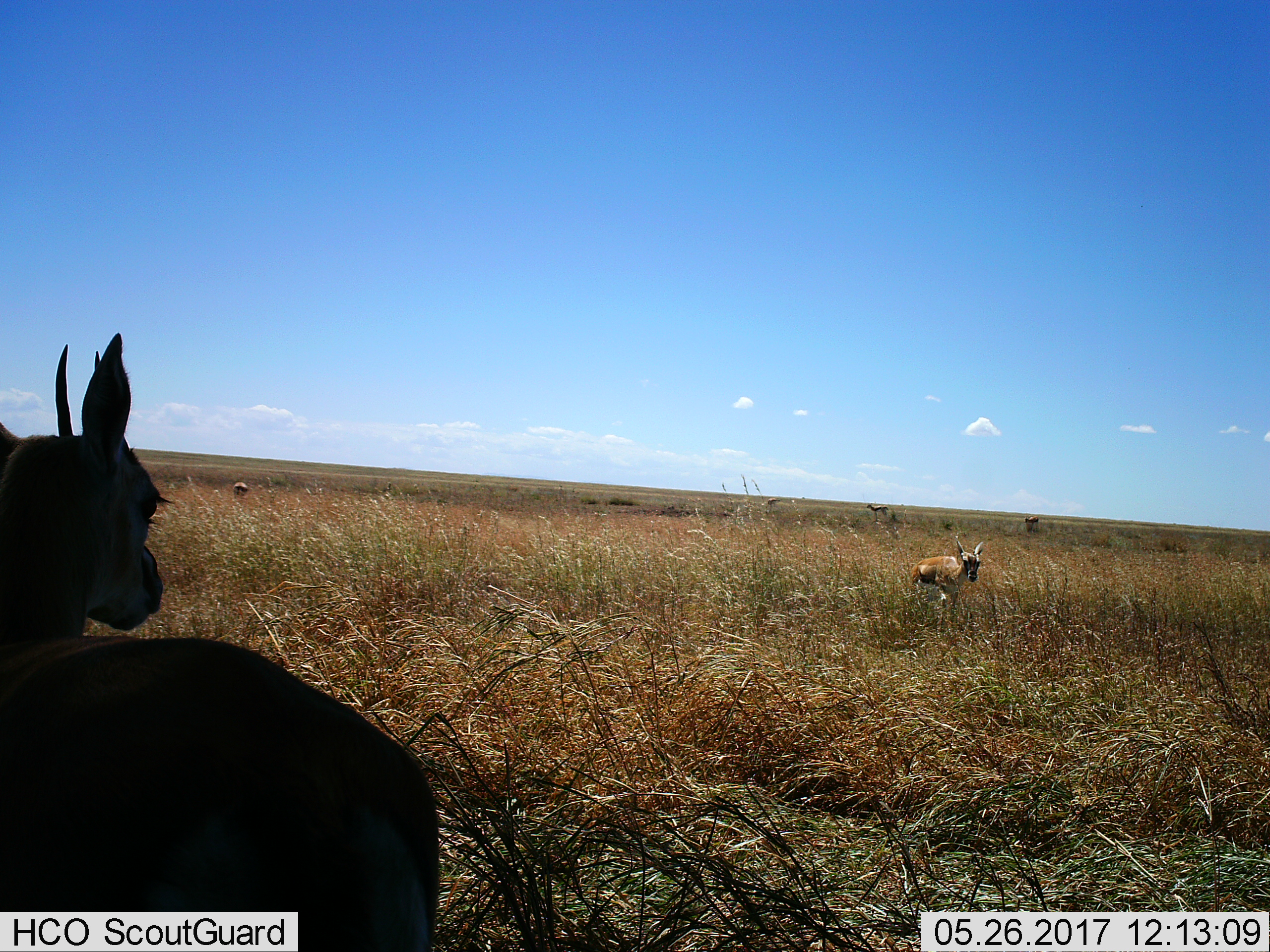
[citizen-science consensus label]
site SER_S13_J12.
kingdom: Animalia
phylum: Chordata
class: Mammalia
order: Artiodactyla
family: Bovidae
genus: Eudorcas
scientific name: Eudorcas thomsonii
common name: thomson's gazelle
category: gazellethomsons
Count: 6.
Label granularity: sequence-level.